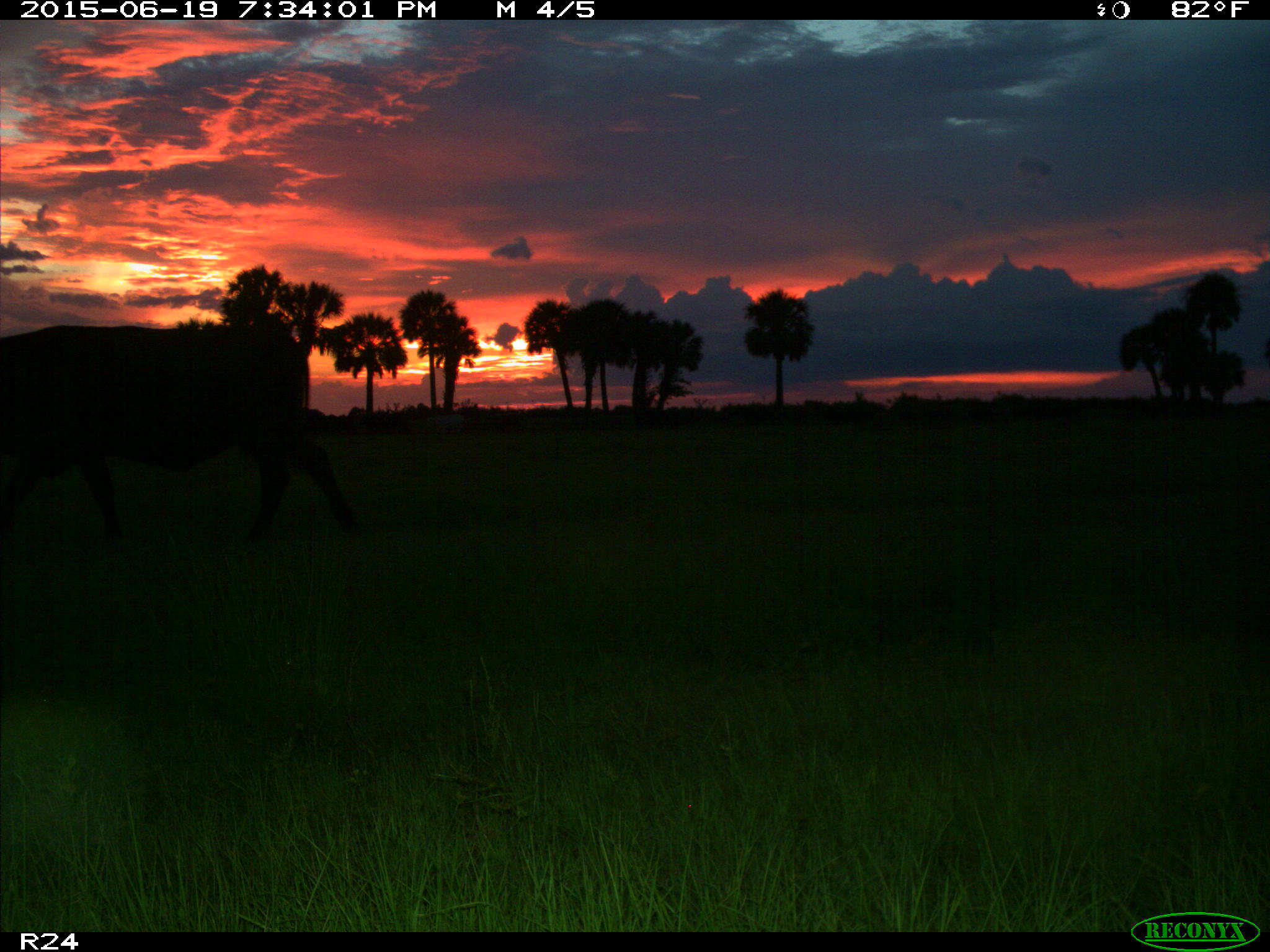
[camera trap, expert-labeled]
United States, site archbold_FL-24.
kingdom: Animalia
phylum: Chordata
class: Mammalia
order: Artiodactyla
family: Bovidae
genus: Bos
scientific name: Bos taurus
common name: domestic cow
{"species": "Bos taurus (domestic cow)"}